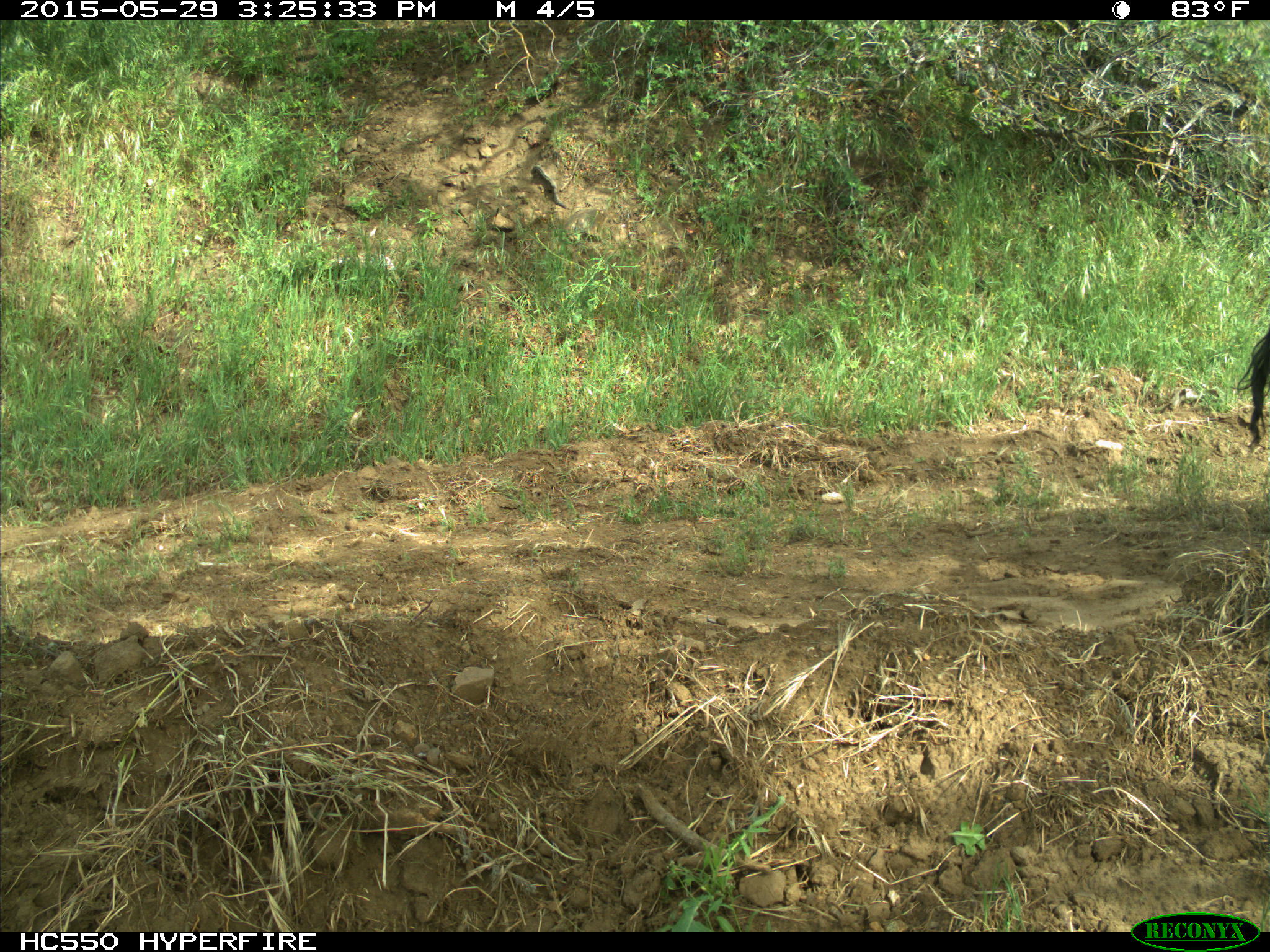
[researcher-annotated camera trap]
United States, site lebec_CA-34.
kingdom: Animalia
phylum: Chordata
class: Mammalia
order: Artiodactyla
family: Bovidae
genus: Bos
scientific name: Bos taurus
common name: domestic cow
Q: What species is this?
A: Bos taurus (domestic cow).